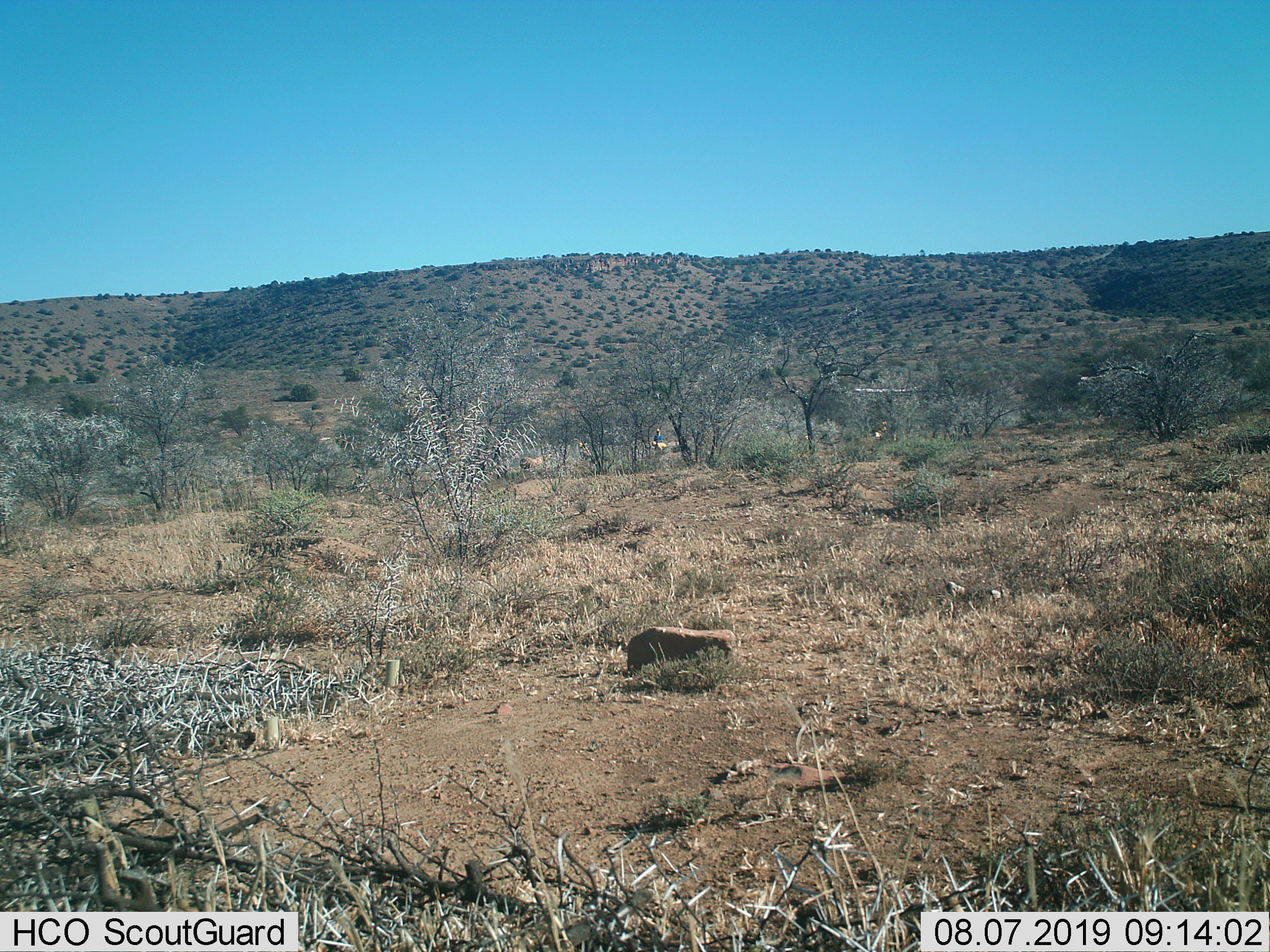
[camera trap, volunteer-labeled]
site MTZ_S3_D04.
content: unidentified animal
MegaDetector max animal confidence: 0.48